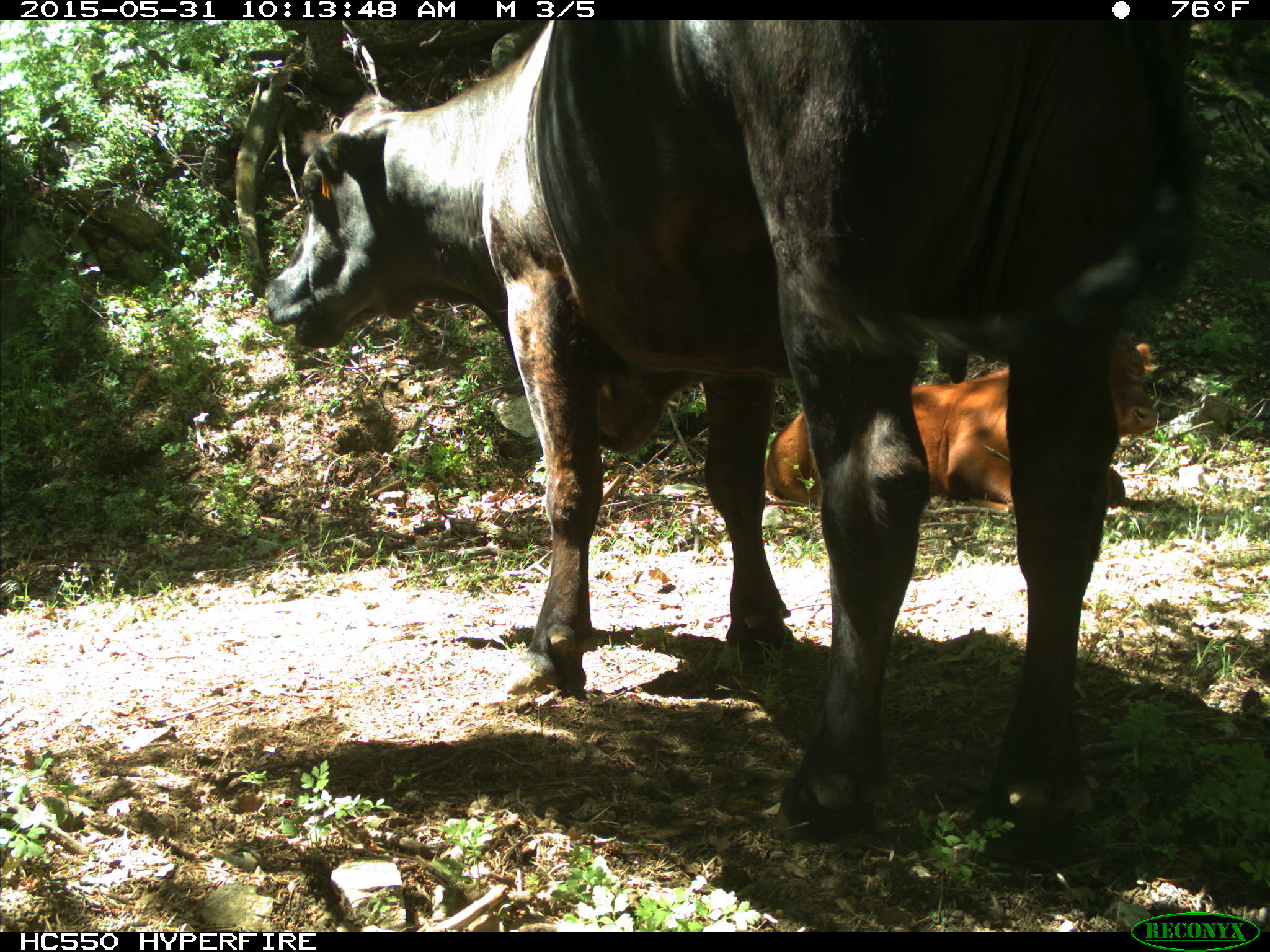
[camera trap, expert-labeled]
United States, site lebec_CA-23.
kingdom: Animalia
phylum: Chordata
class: Mammalia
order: Artiodactyla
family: Bovidae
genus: Bos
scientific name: Bos taurus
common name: domestic cow